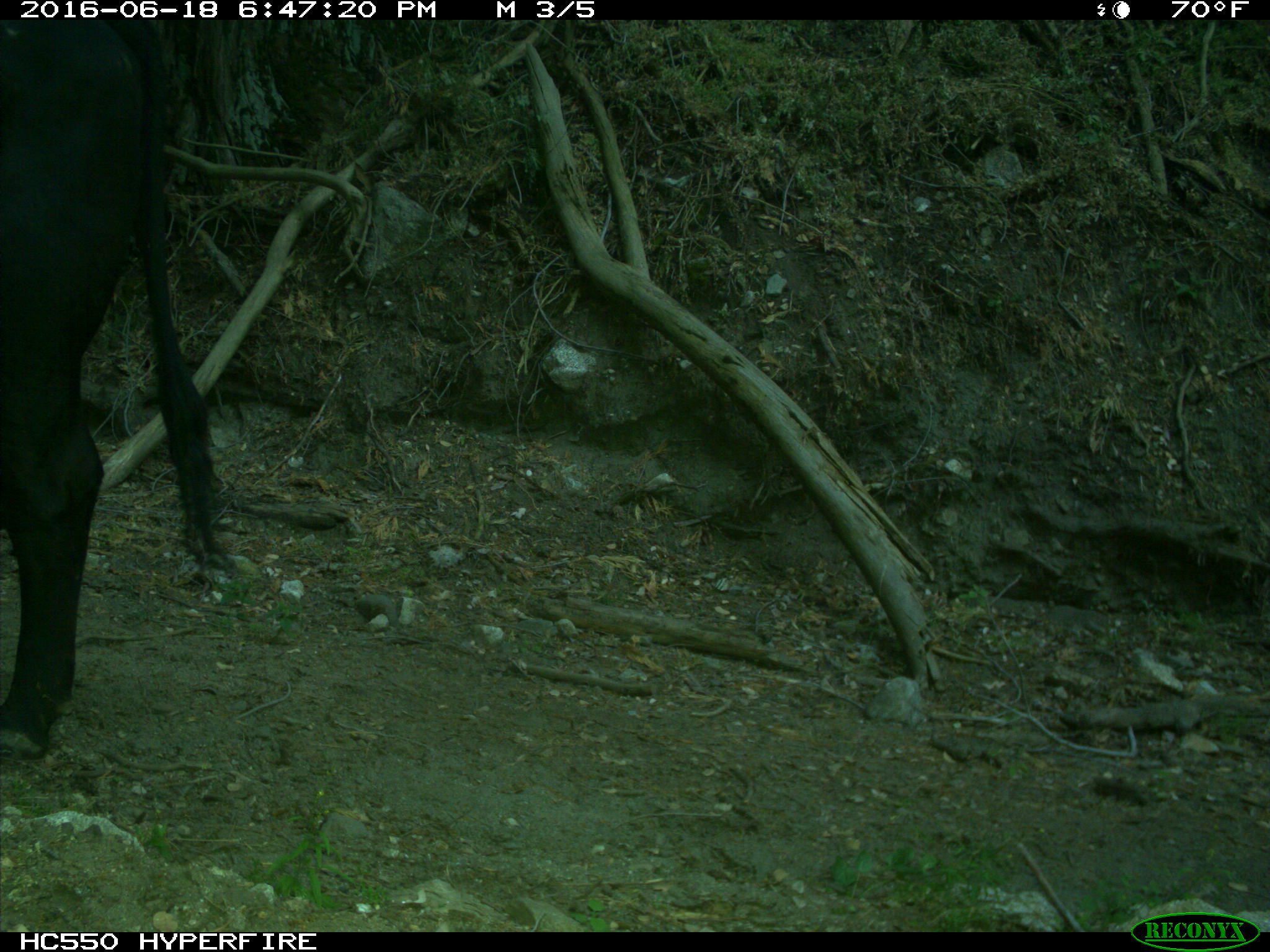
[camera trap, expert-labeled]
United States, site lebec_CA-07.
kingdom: Animalia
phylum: Chordata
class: Mammalia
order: Artiodactyla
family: Bovidae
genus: Bos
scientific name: Bos taurus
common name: domestic cow